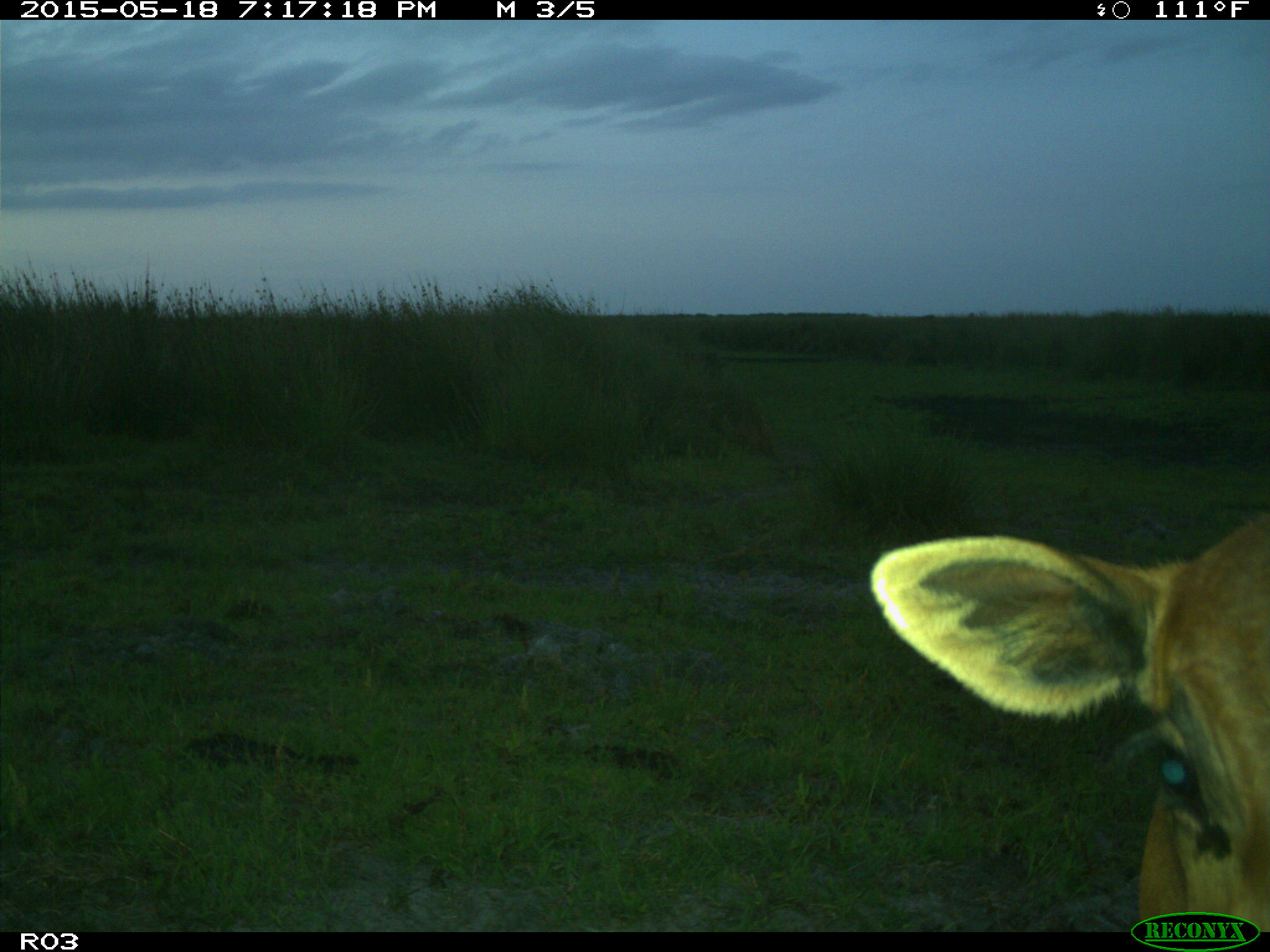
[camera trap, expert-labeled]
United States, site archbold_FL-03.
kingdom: Animalia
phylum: Chordata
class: Mammalia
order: Artiodactyla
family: Bovidae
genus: Bos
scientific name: Bos taurus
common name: domestic cow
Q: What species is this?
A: Bos taurus (domestic cow).